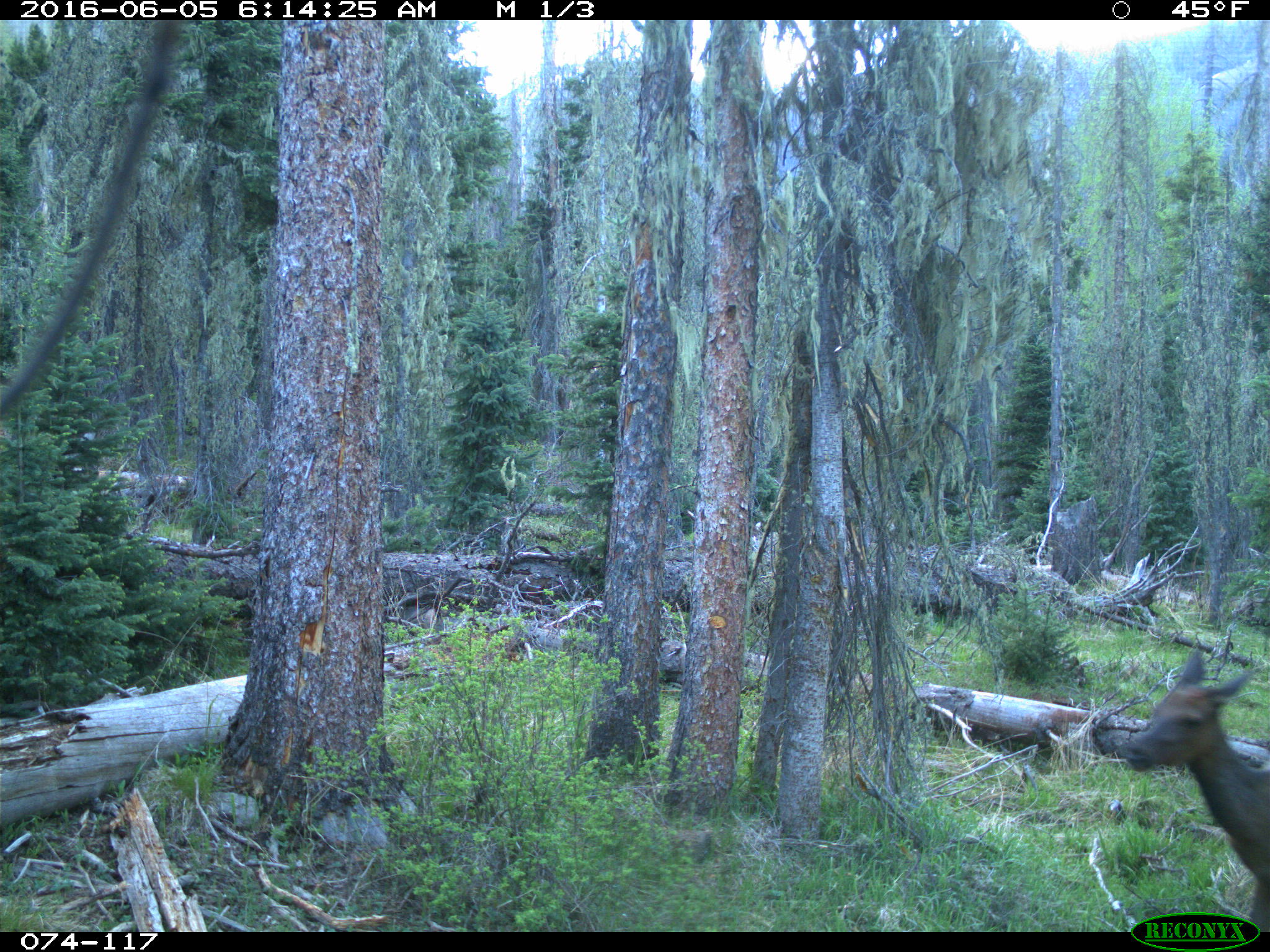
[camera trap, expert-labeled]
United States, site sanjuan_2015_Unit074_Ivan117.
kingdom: Animalia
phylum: Chordata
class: Mammalia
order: Artiodactyla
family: Cervidae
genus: Cervus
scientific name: Cervus elaphus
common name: red deer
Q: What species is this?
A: Cervus elaphus (red deer).